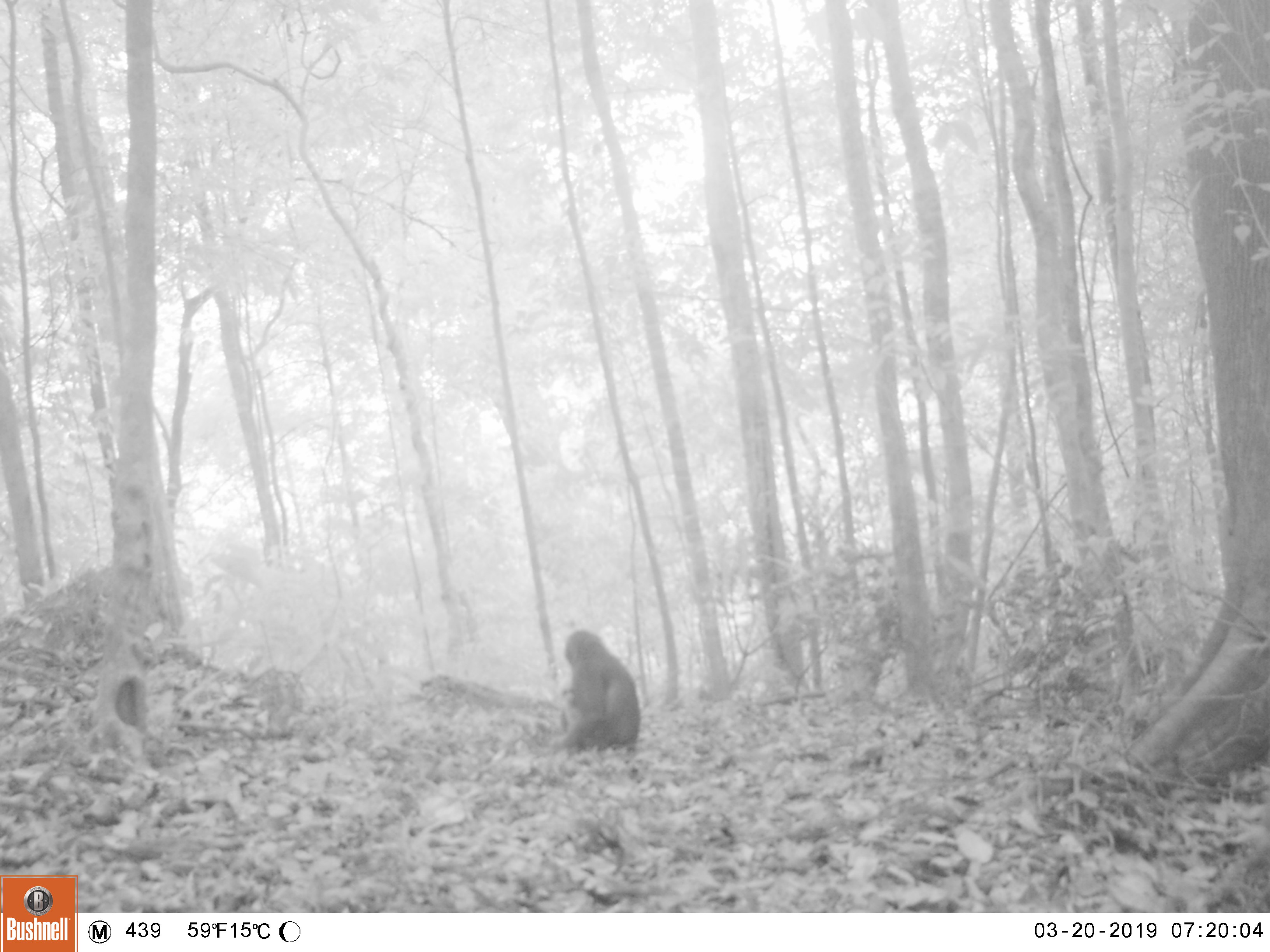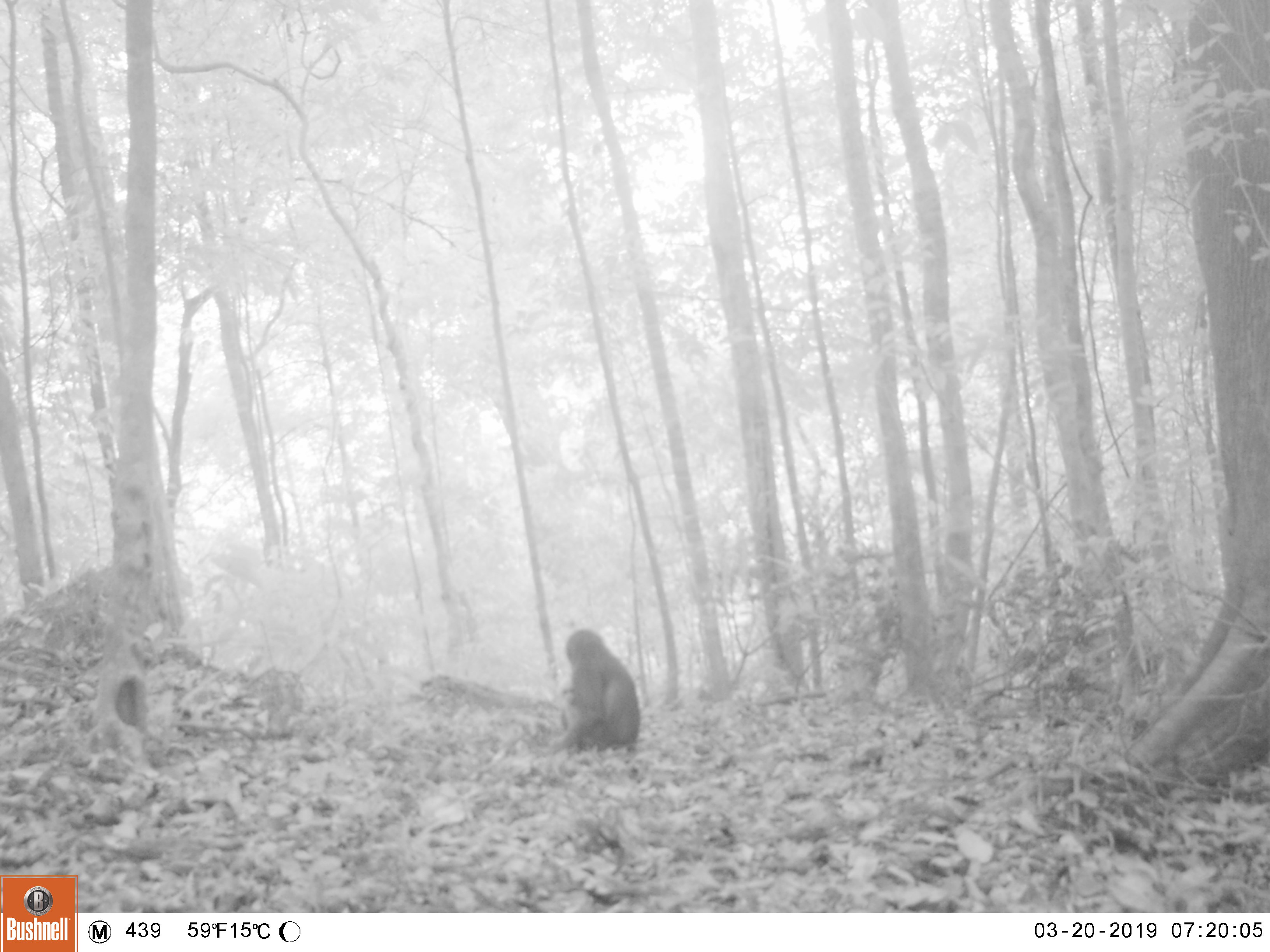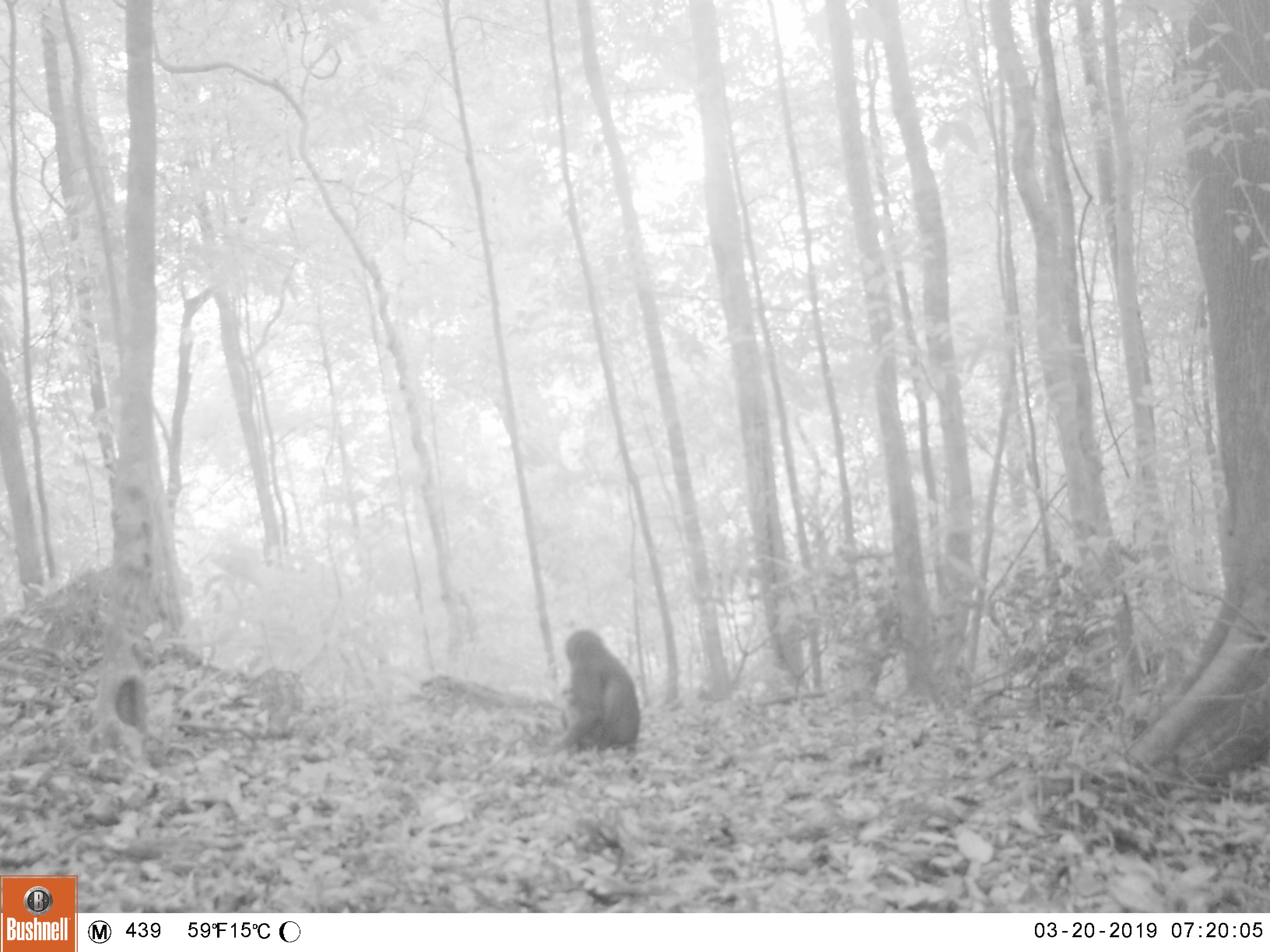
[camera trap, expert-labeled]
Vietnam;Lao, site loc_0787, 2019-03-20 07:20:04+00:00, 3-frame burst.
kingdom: Animalia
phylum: Chordata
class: Mammalia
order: Primates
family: Cercopithecidae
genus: Macaca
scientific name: Macaca arctoides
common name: stump-tailed macaque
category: stump tailed macaque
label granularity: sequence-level